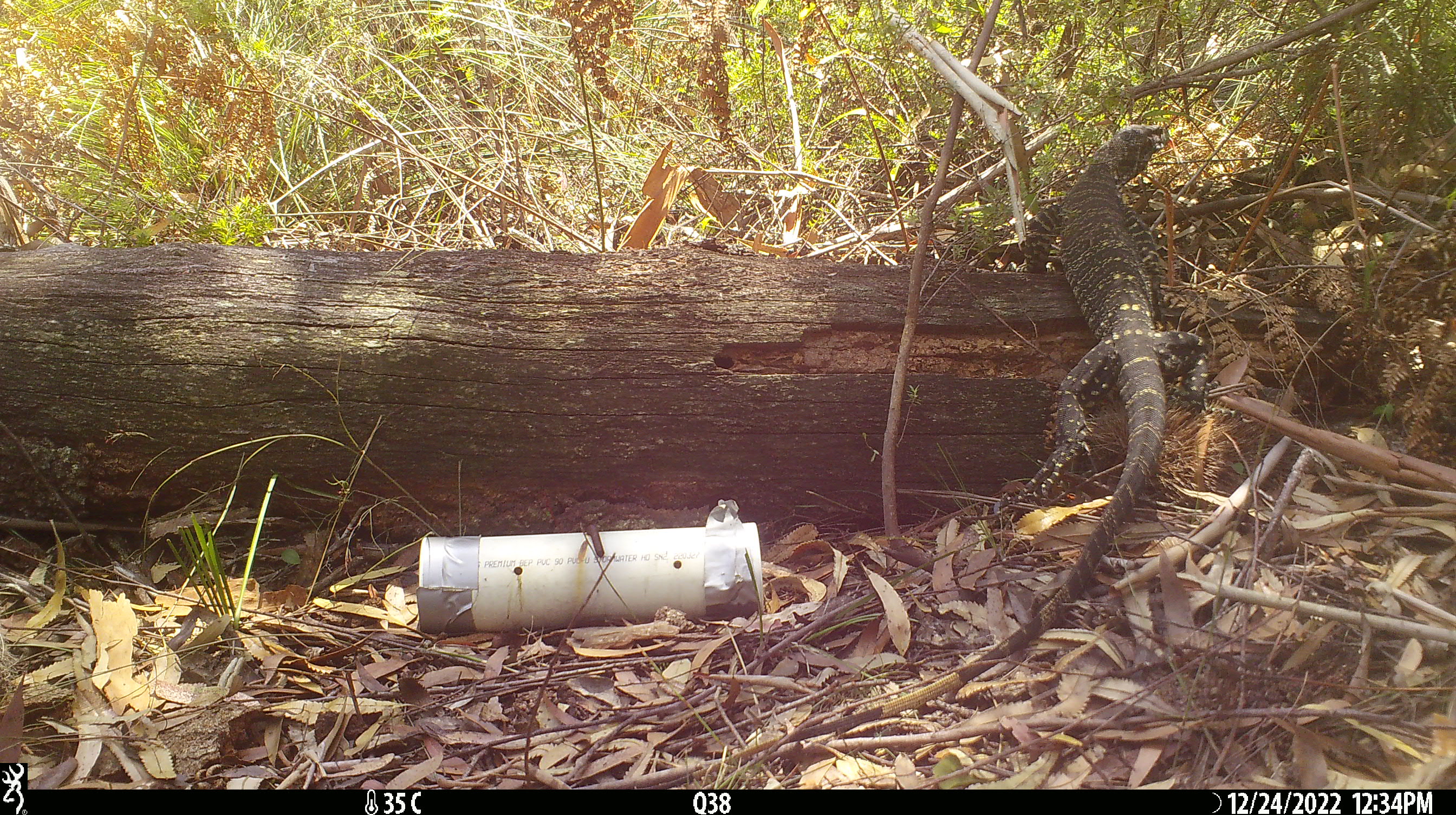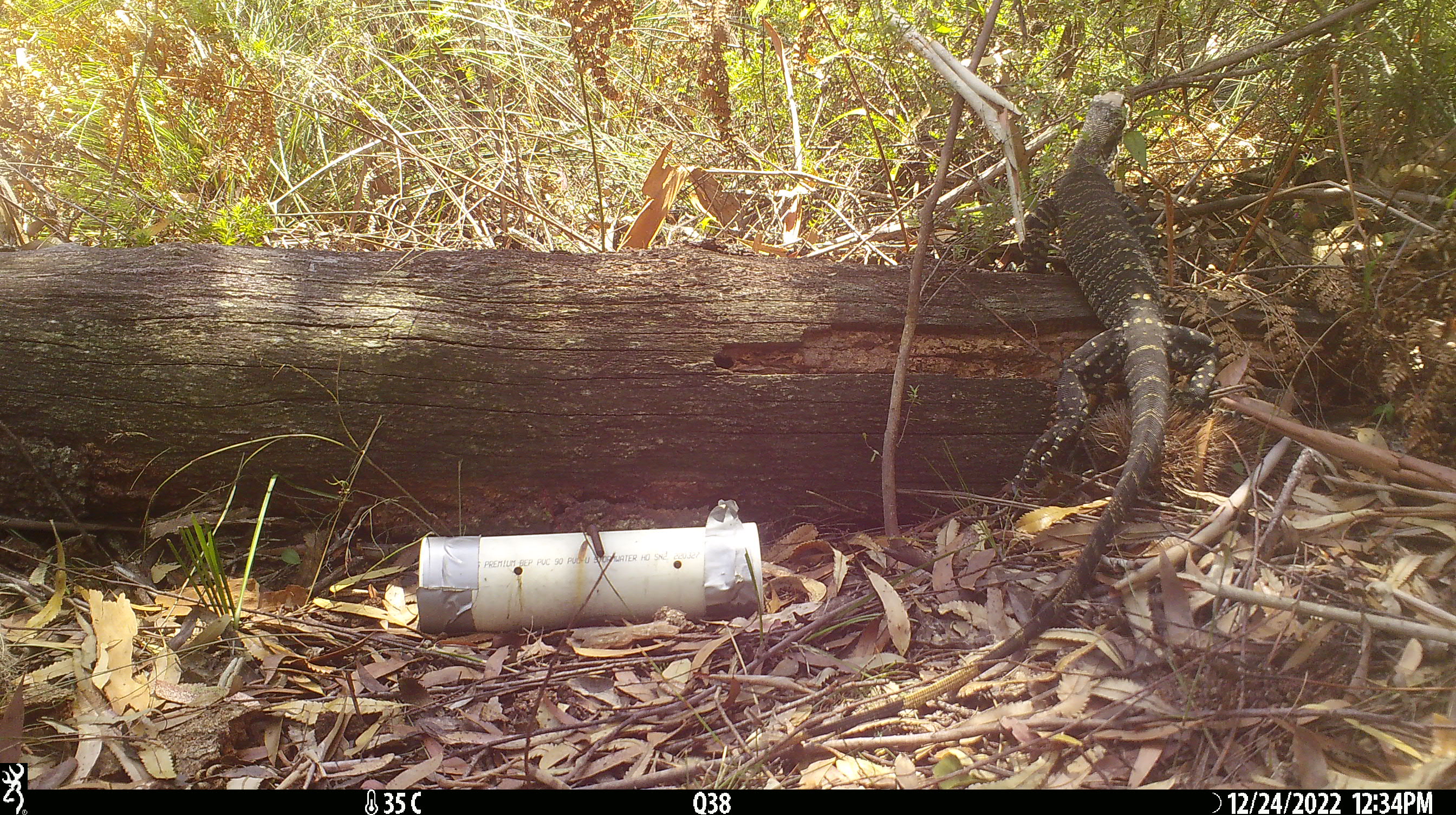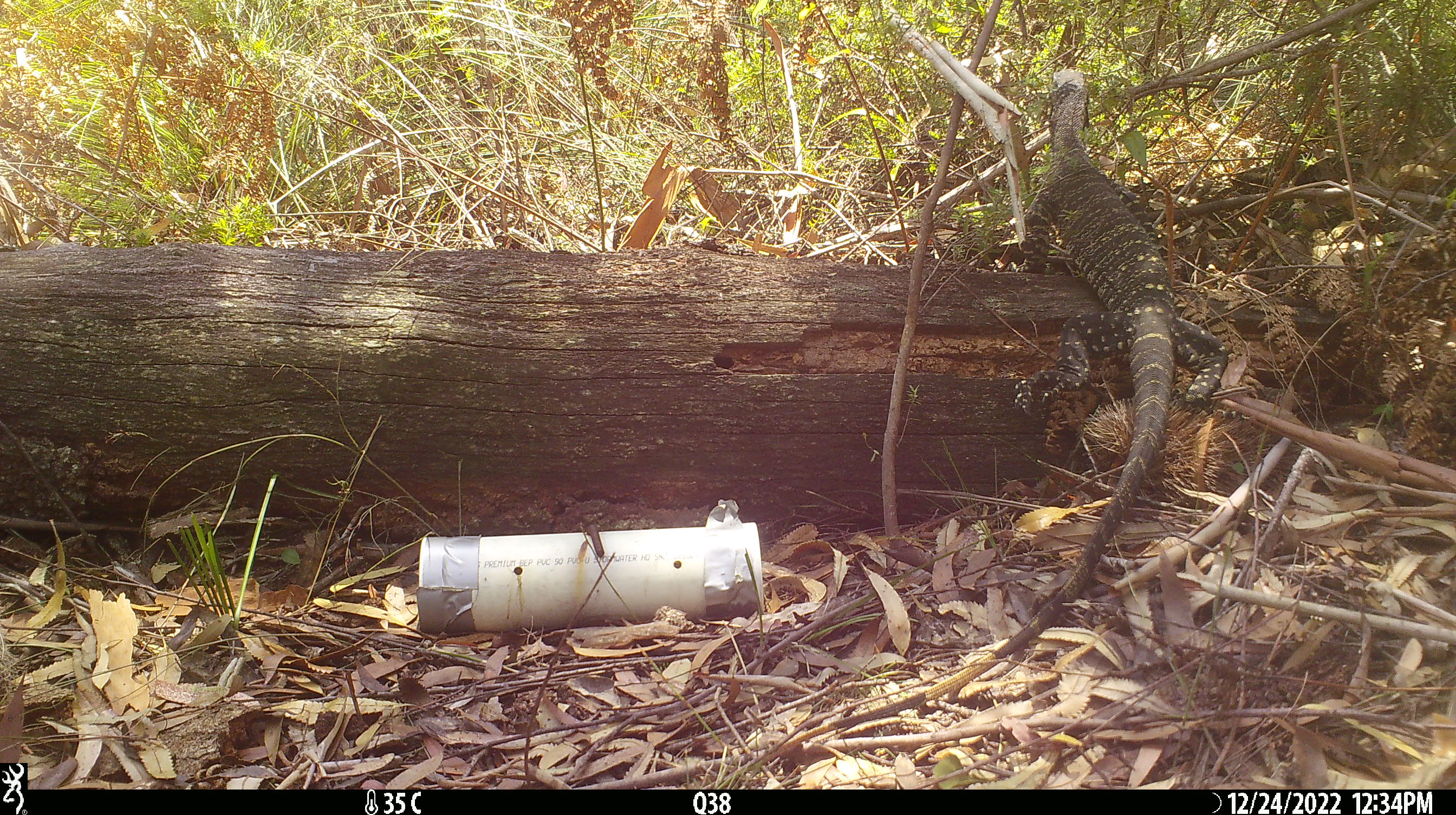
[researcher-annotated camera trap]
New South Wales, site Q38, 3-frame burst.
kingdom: Animalia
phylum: Chordata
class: Reptilia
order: Squamata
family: Varanidae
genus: Varanus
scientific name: Varanus varius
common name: lace monitor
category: goanna